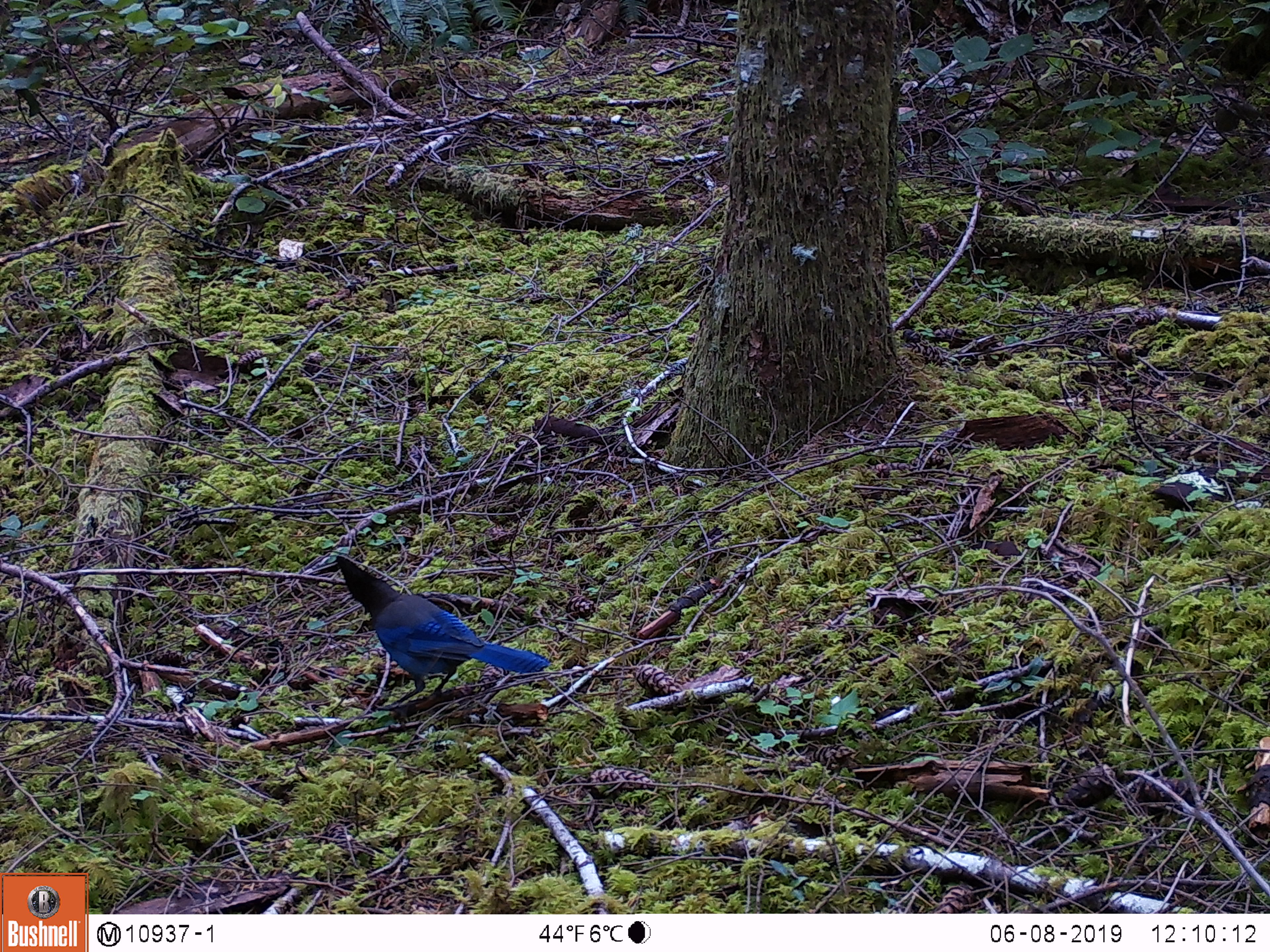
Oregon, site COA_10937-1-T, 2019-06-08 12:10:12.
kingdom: Animalia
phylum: Chordata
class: Aves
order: Passeriformes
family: Corvidae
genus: Cyanocitta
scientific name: Cyanocitta stelleri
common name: steller's jay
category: stellers jay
Stellers jay (steller's jay) (Cyanocitta stelleri).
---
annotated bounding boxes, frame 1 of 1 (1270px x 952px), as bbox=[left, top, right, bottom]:
stellers jay: bbox=[332, 553, 554, 706]